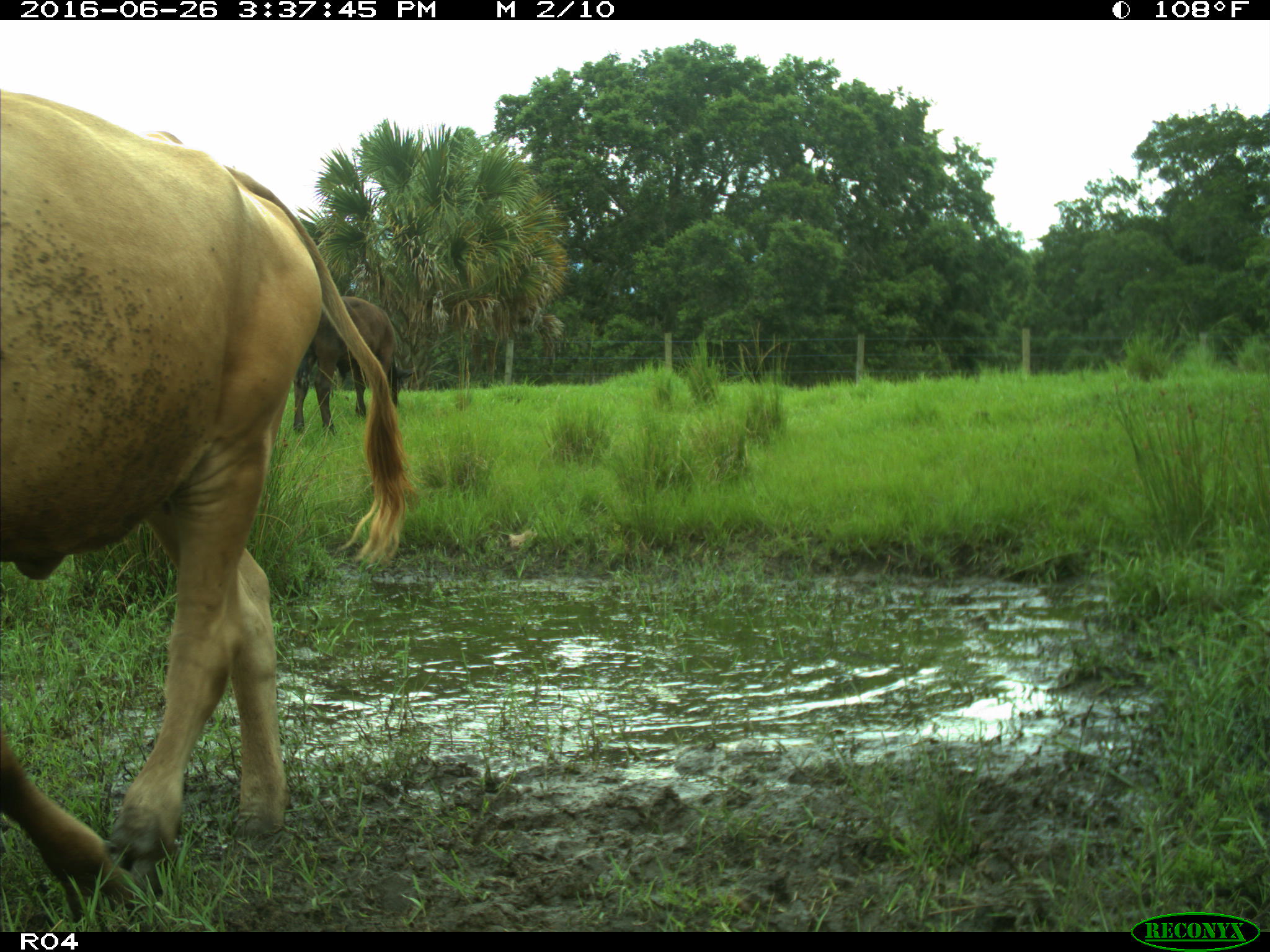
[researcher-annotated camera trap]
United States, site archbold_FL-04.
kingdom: Animalia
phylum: Chordata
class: Mammalia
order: Artiodactyla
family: Bovidae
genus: Bos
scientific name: Bos taurus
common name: domestic cow